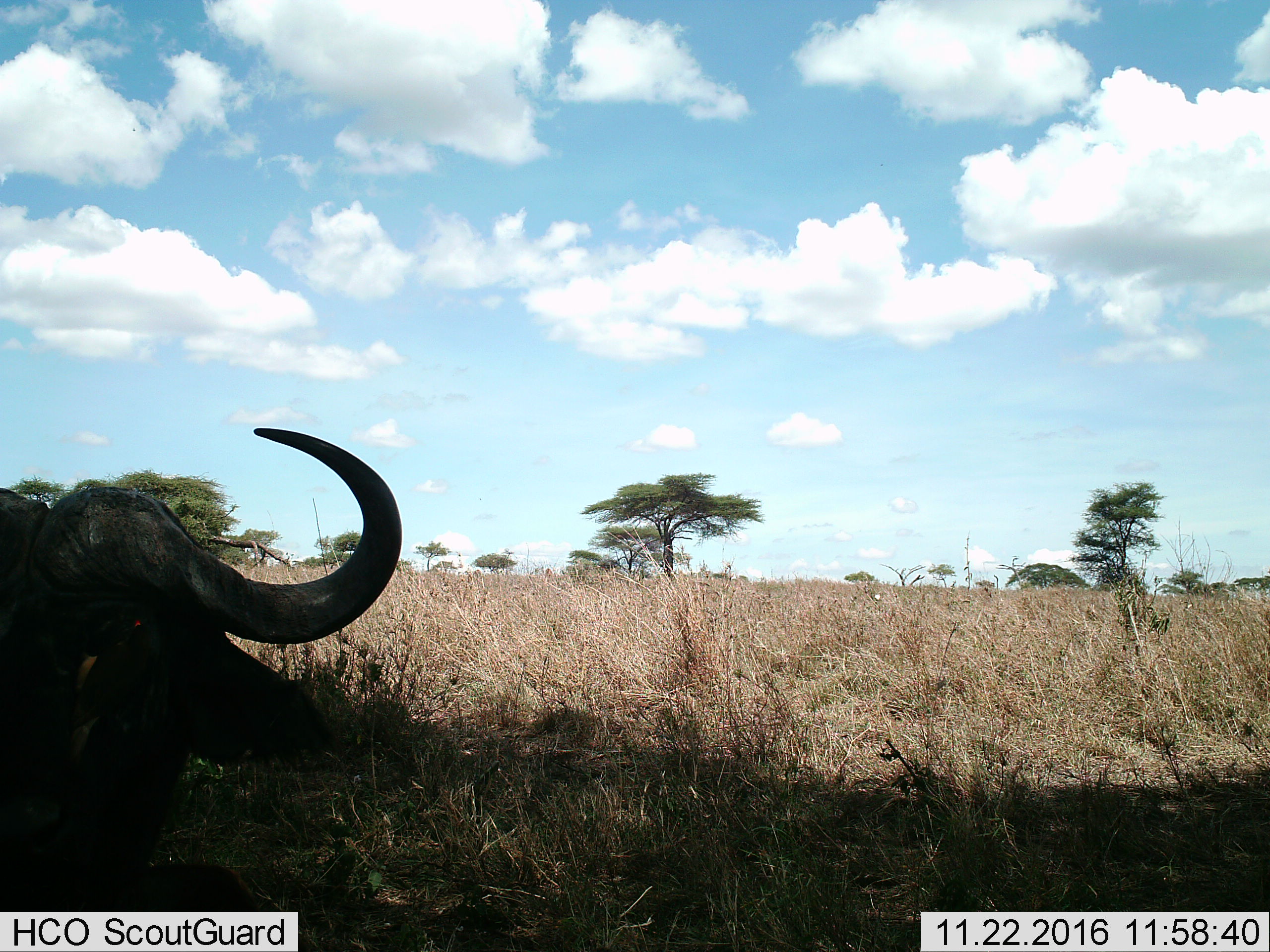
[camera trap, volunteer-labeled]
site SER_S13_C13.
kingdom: Animalia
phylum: Chordata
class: Mammalia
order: Artiodactyla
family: Bovidae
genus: Syncerus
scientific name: Syncerus caffer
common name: african buffalo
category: buffalo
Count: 1.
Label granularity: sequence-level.